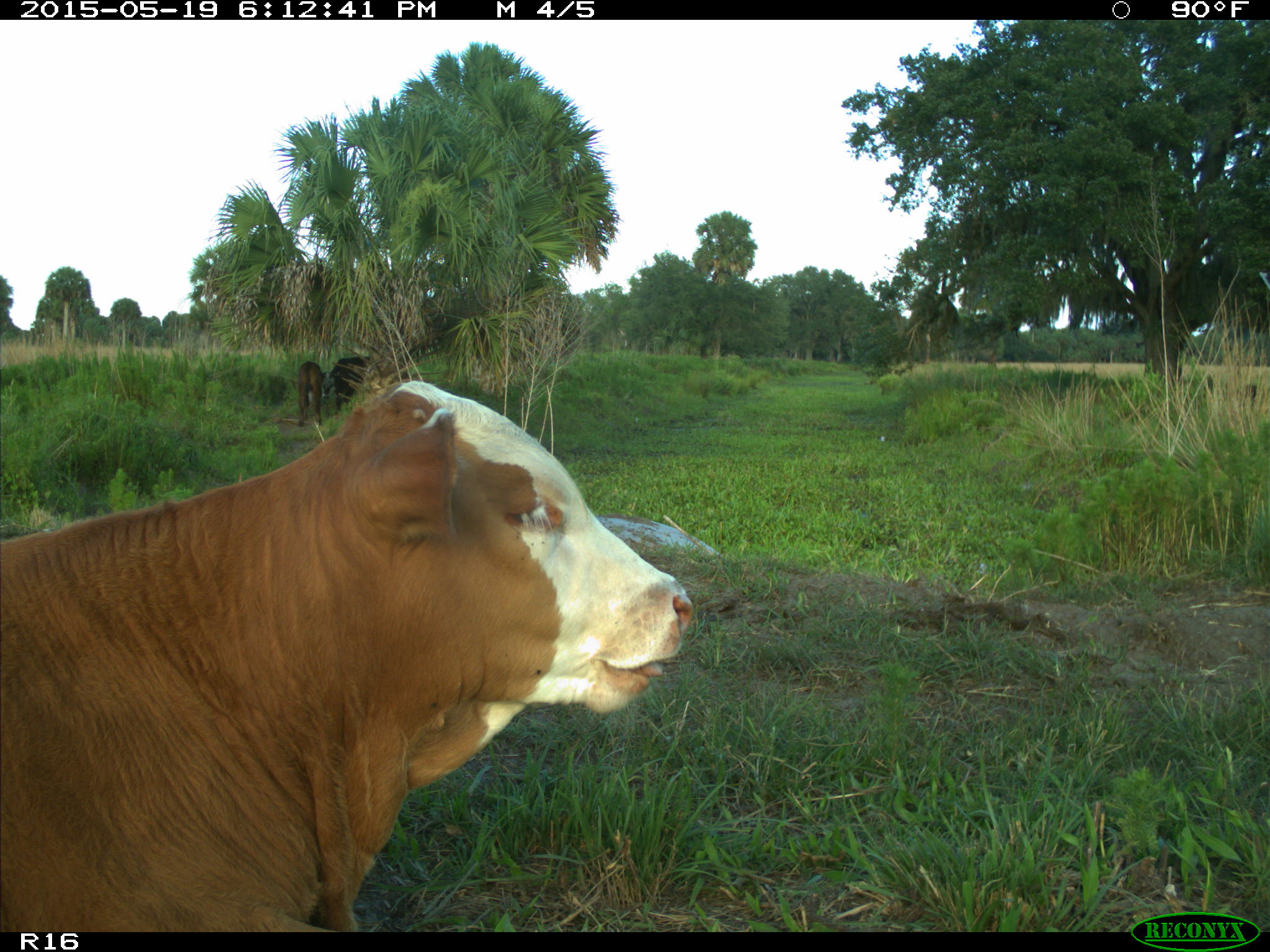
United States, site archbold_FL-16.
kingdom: Animalia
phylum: Chordata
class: Mammalia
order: Artiodactyla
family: Bovidae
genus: Bos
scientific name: Bos taurus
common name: domestic cow